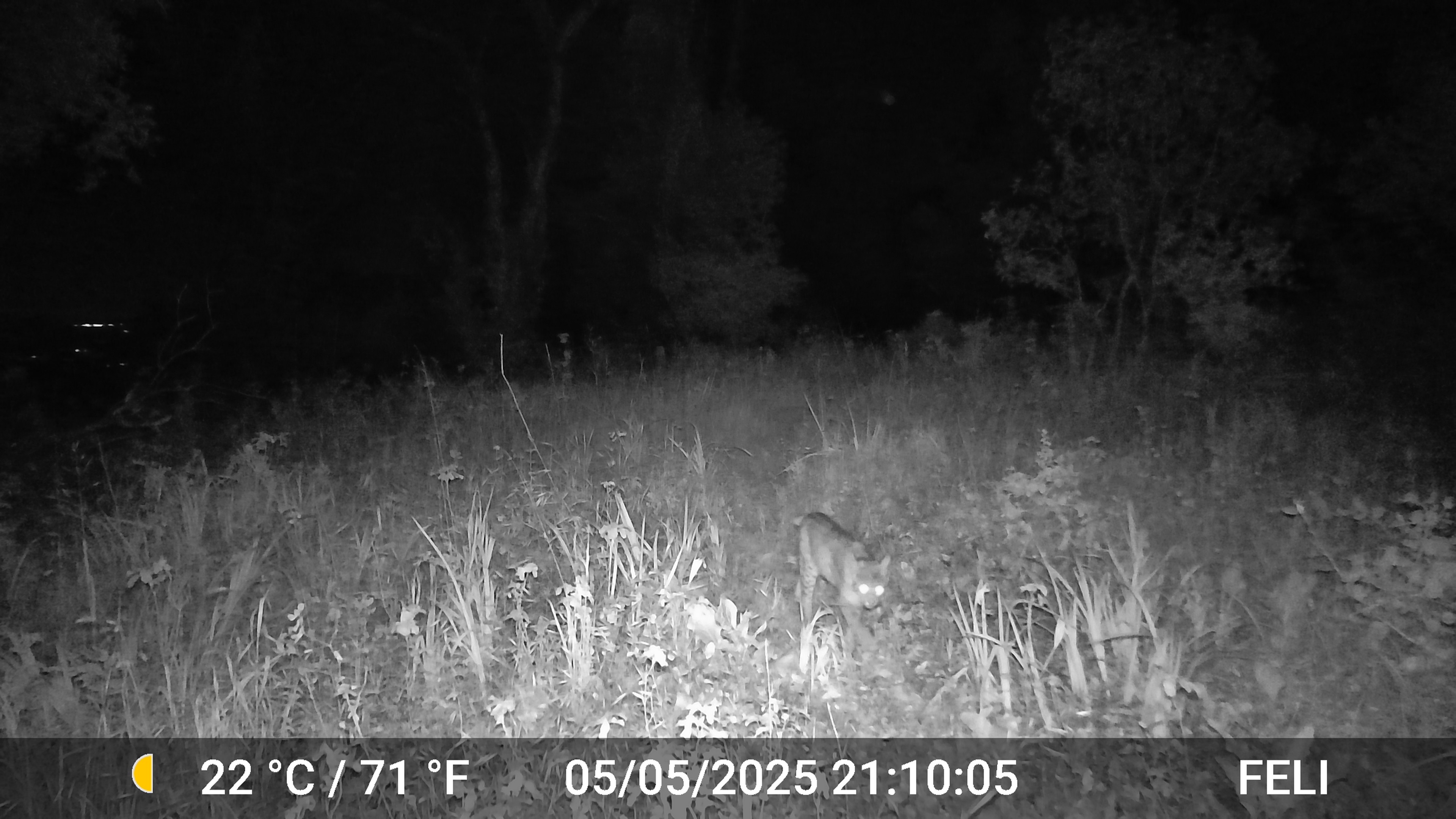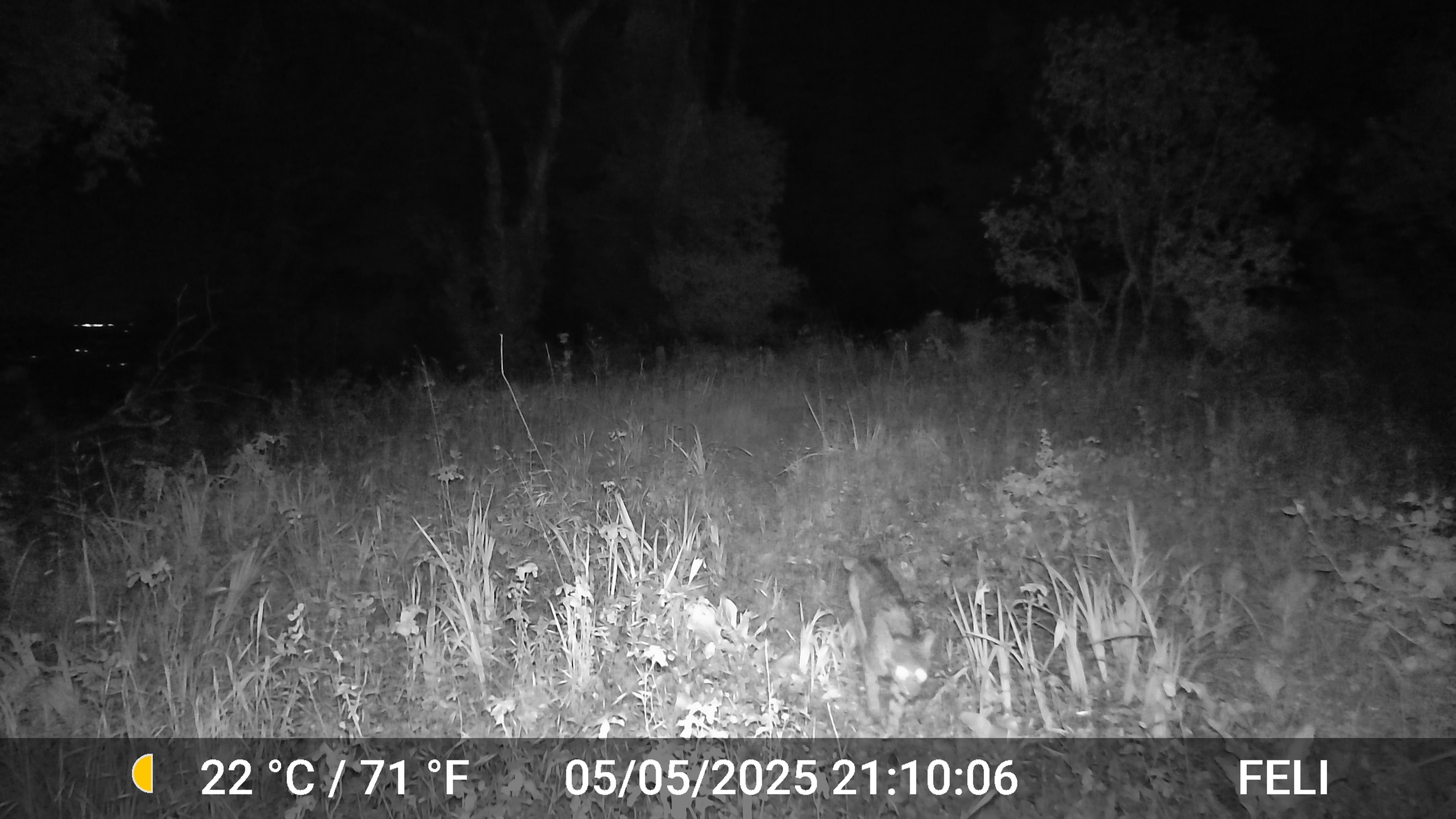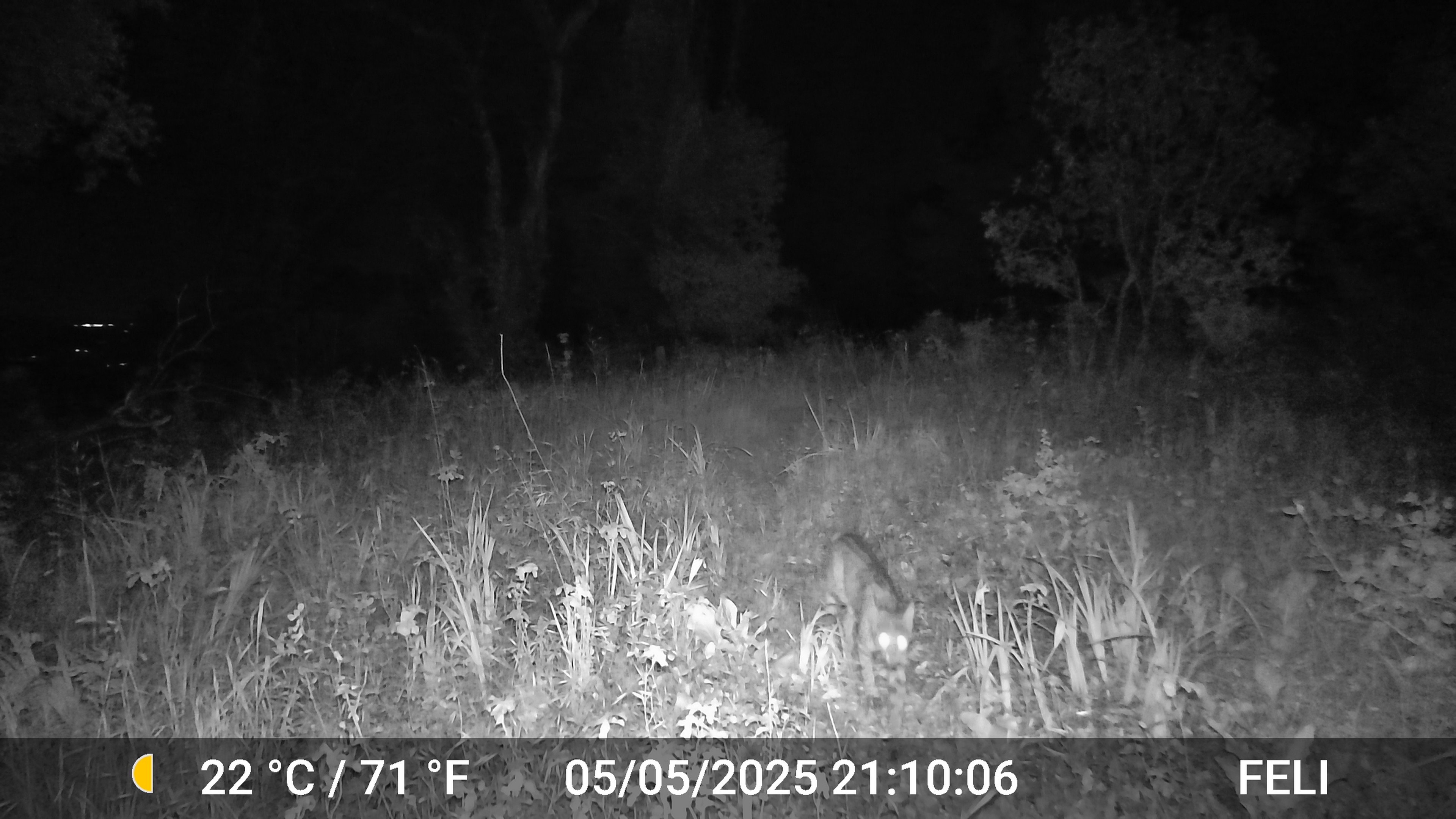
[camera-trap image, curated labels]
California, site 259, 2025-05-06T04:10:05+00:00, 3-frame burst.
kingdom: Animalia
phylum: Chordata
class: Mammalia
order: Carnivora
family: Felidae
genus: Lynx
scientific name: Lynx rufus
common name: bobcat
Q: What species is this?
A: Bobcat (Lynx rufus).